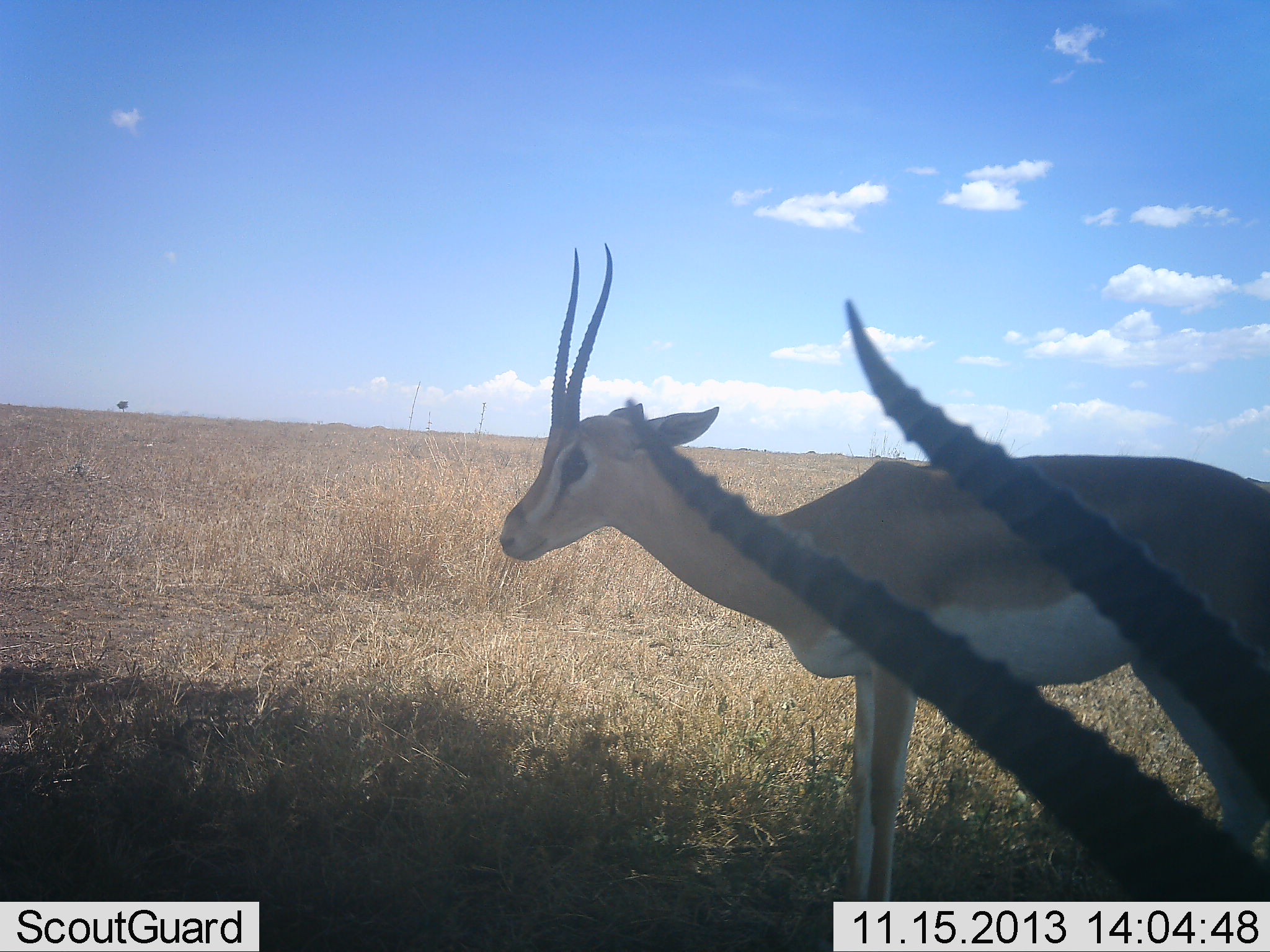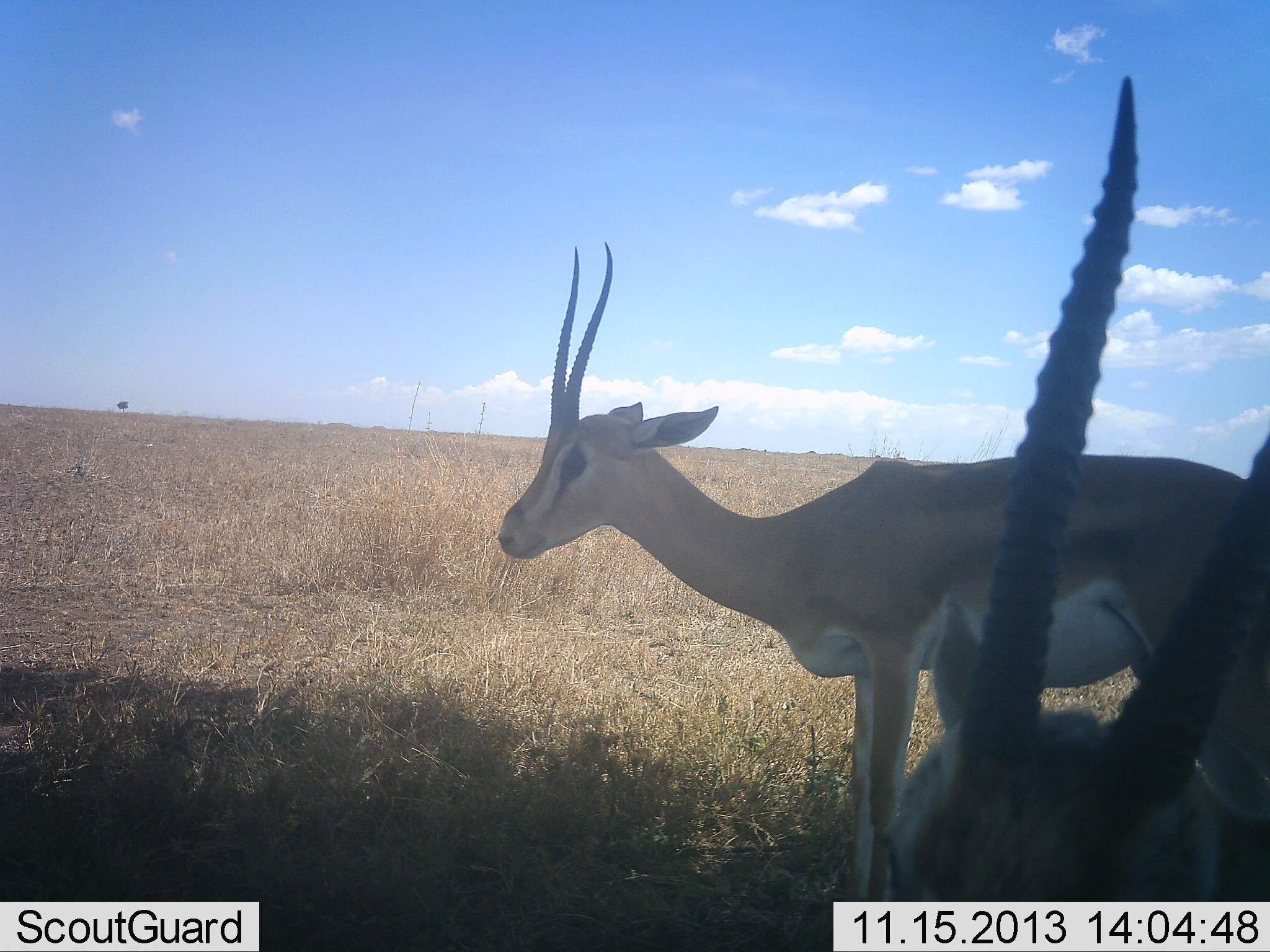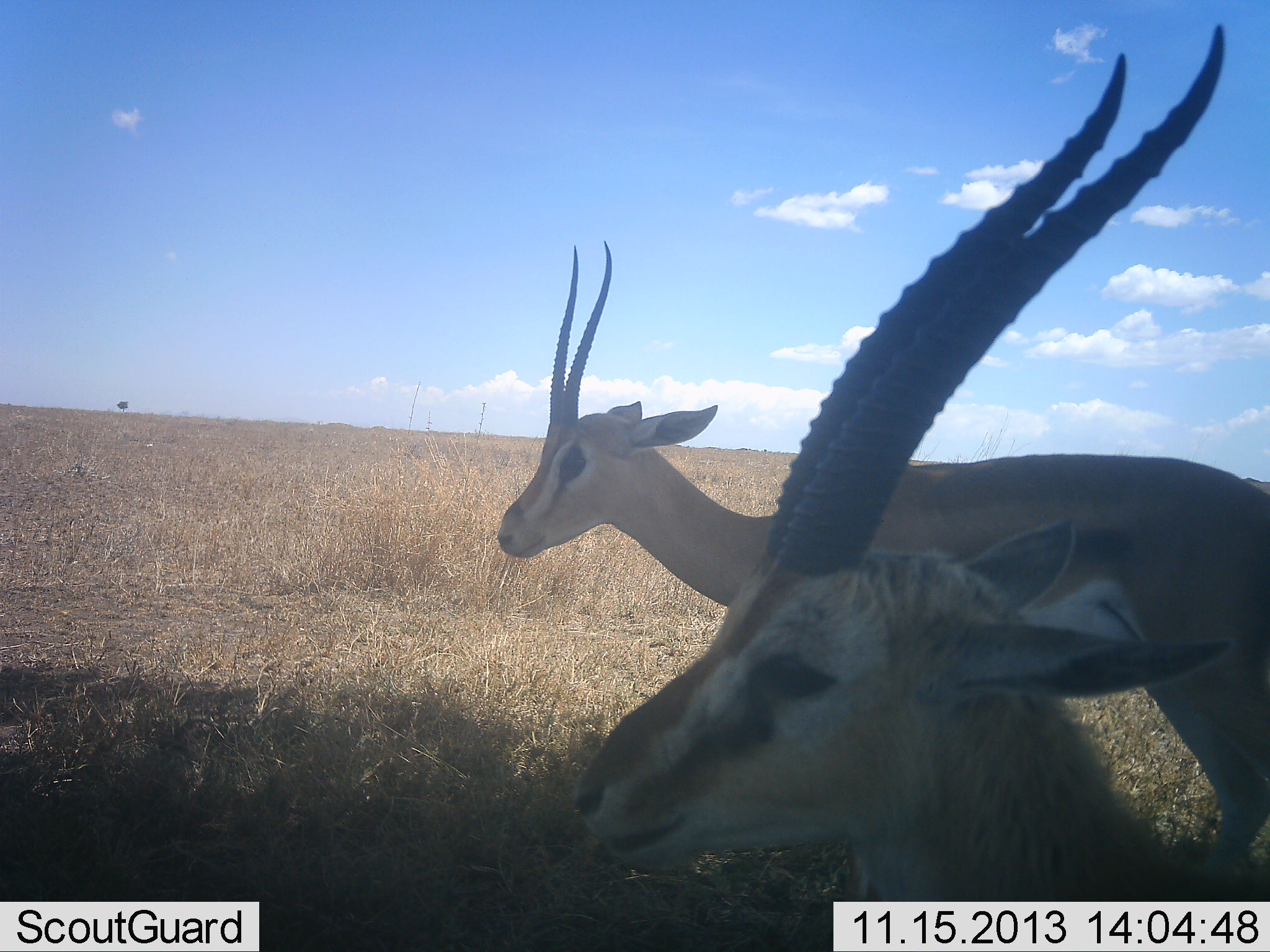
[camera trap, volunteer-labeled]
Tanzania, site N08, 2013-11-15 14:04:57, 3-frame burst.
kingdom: Animalia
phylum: Chordata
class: Mammalia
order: Artiodactyla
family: Bovidae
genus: Nanger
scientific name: Nanger granti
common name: grant's gazelle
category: gazellegrants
Gazellegrants (grant's gazelle) (Nanger granti), count 2. Behavior (volunteer vote fractions): standing 80%, resting 20%, moving 10%, interacting 10%. Young present (vote fraction): 0%. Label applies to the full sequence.